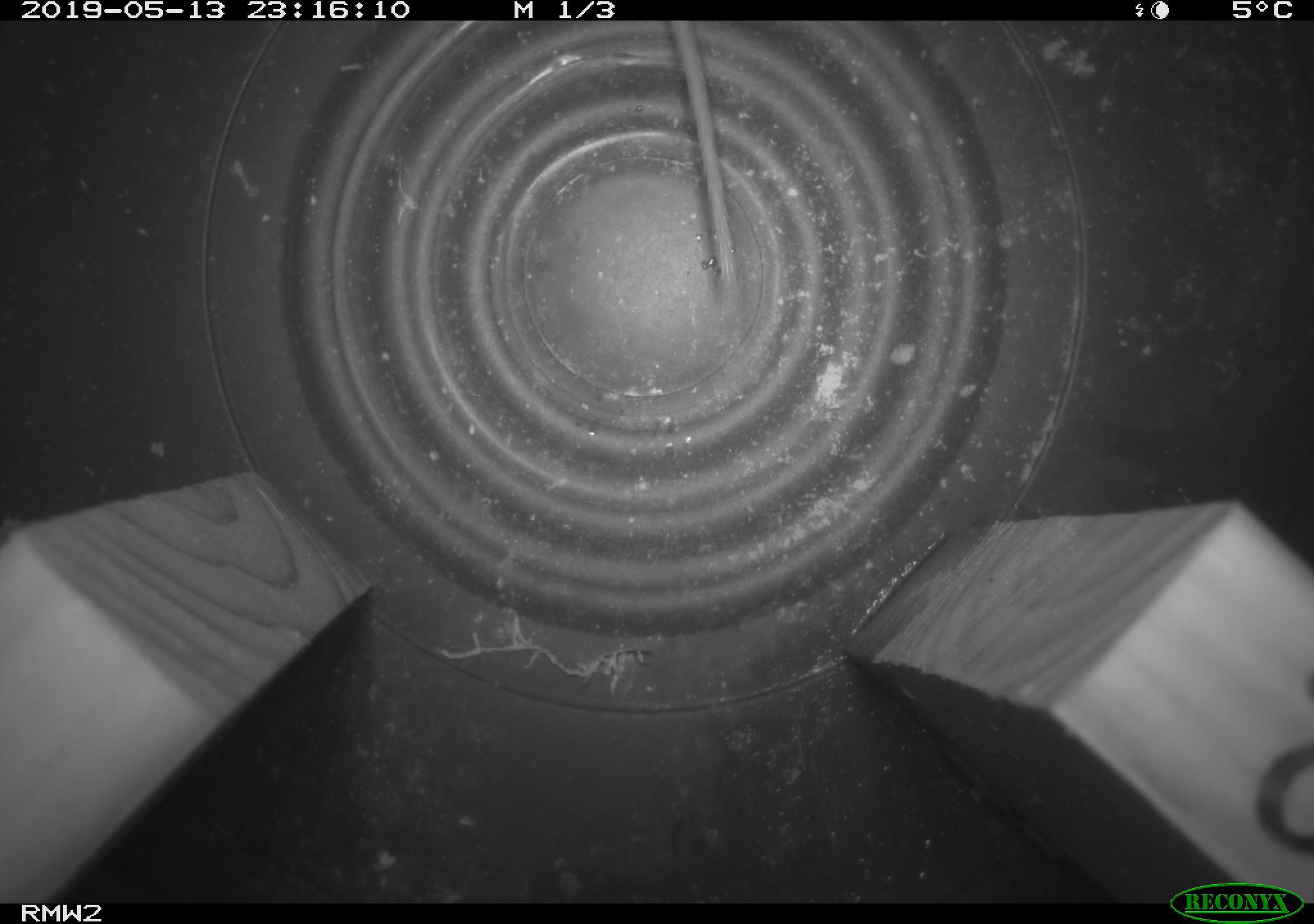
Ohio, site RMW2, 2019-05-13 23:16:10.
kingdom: Animalia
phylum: Chordata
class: Mammalia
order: Rodentia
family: Cricetidae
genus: Peromyscus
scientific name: Peromyscus leucopus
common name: white-footed mouse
White-footed mouse (Peromyscus leucopus).